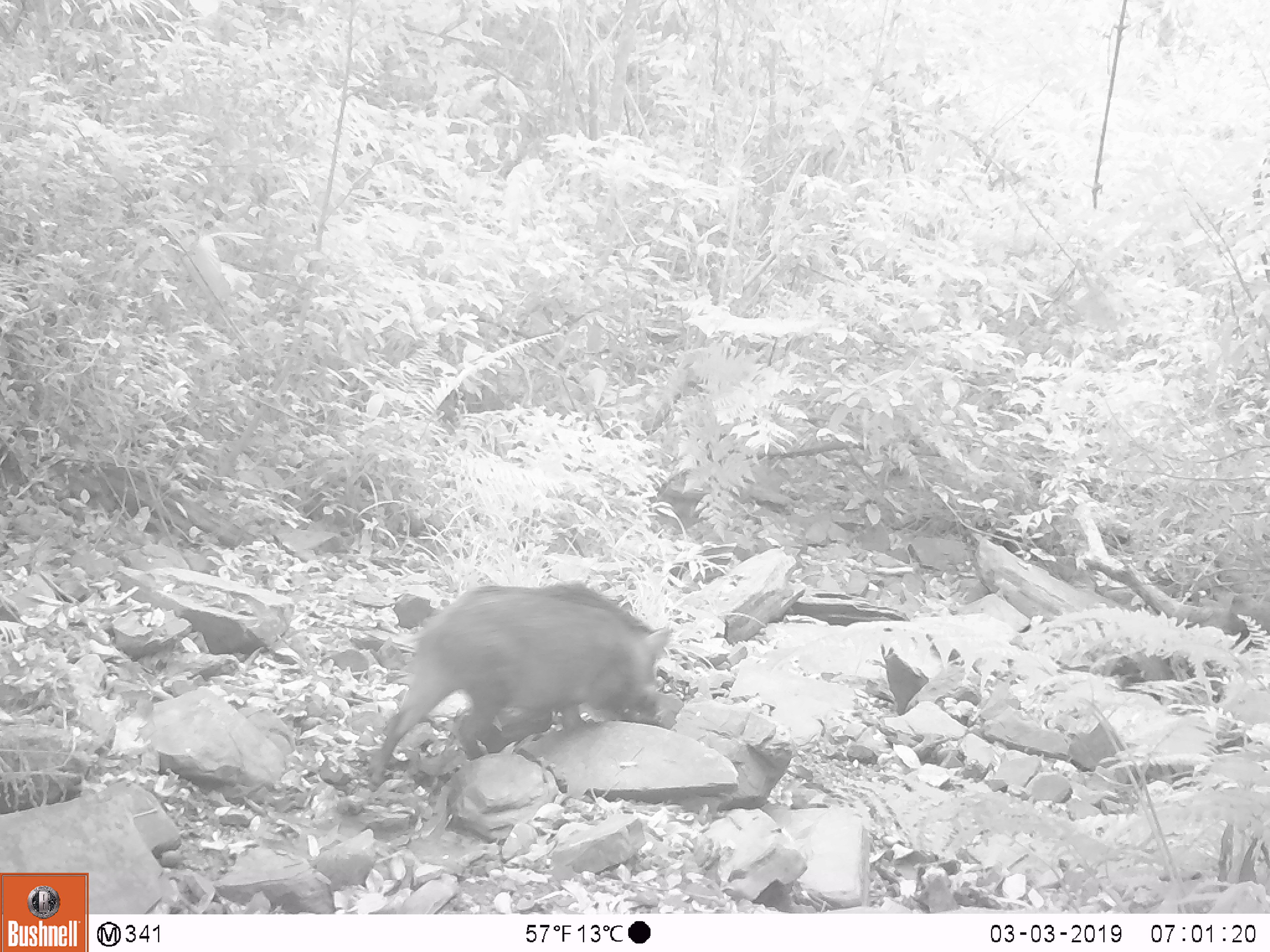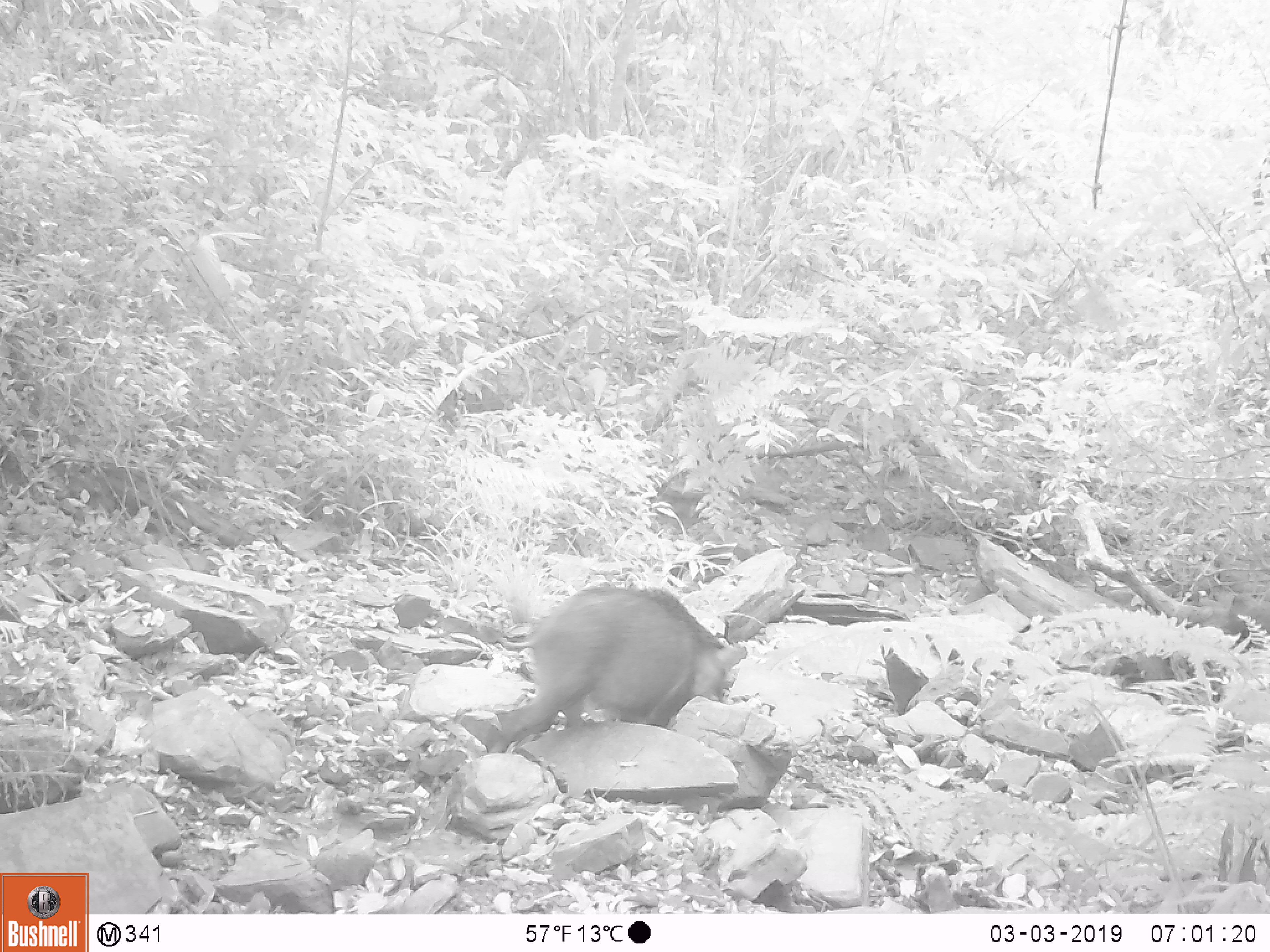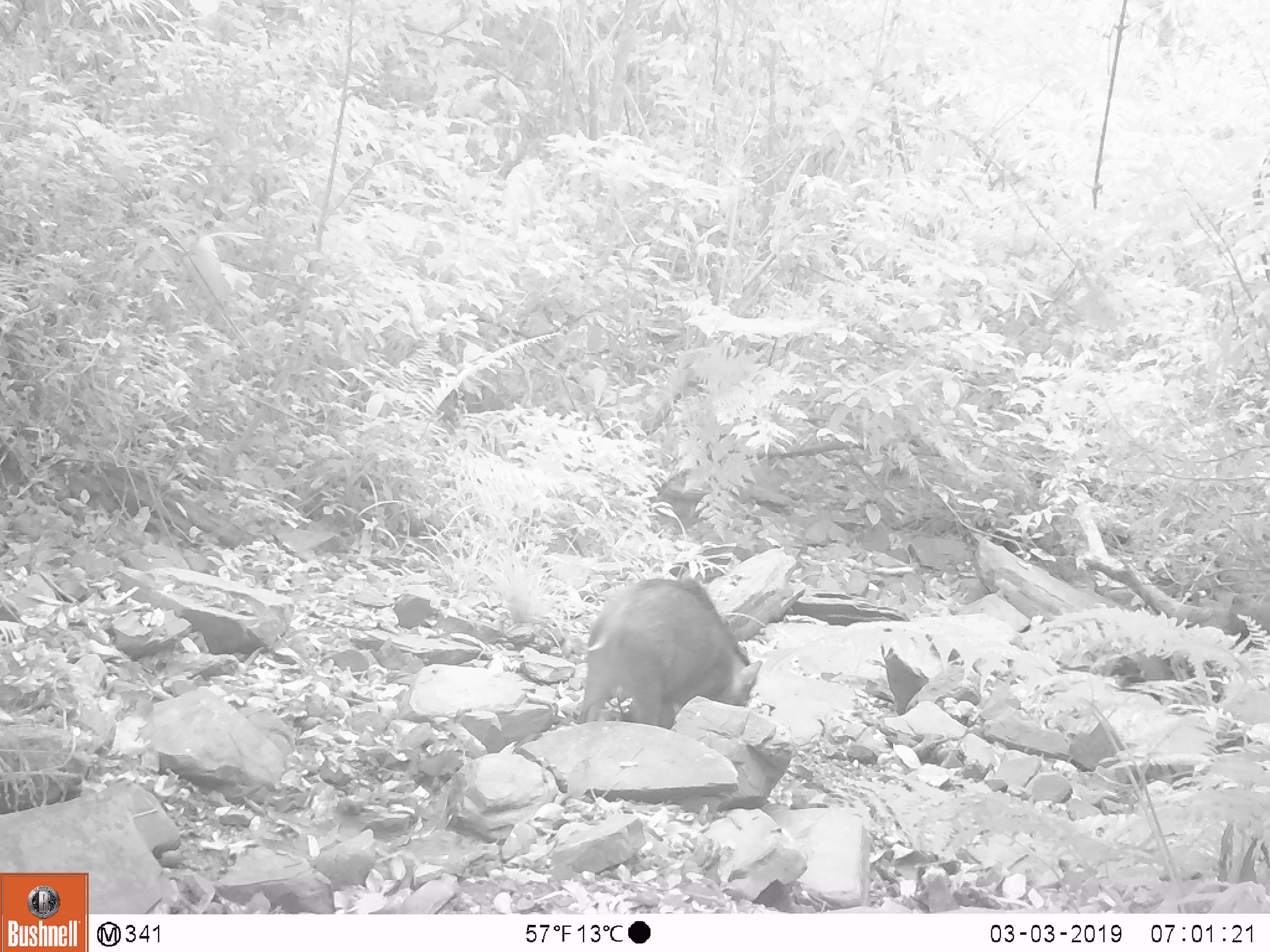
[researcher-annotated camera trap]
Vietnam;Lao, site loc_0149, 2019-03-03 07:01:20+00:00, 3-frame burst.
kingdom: Animalia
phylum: Chordata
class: Mammalia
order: Artiodactyla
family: Suidae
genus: Sus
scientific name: Sus scrofa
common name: eurasian wild pig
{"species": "eurasian wild pig (Sus scrofa)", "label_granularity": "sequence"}